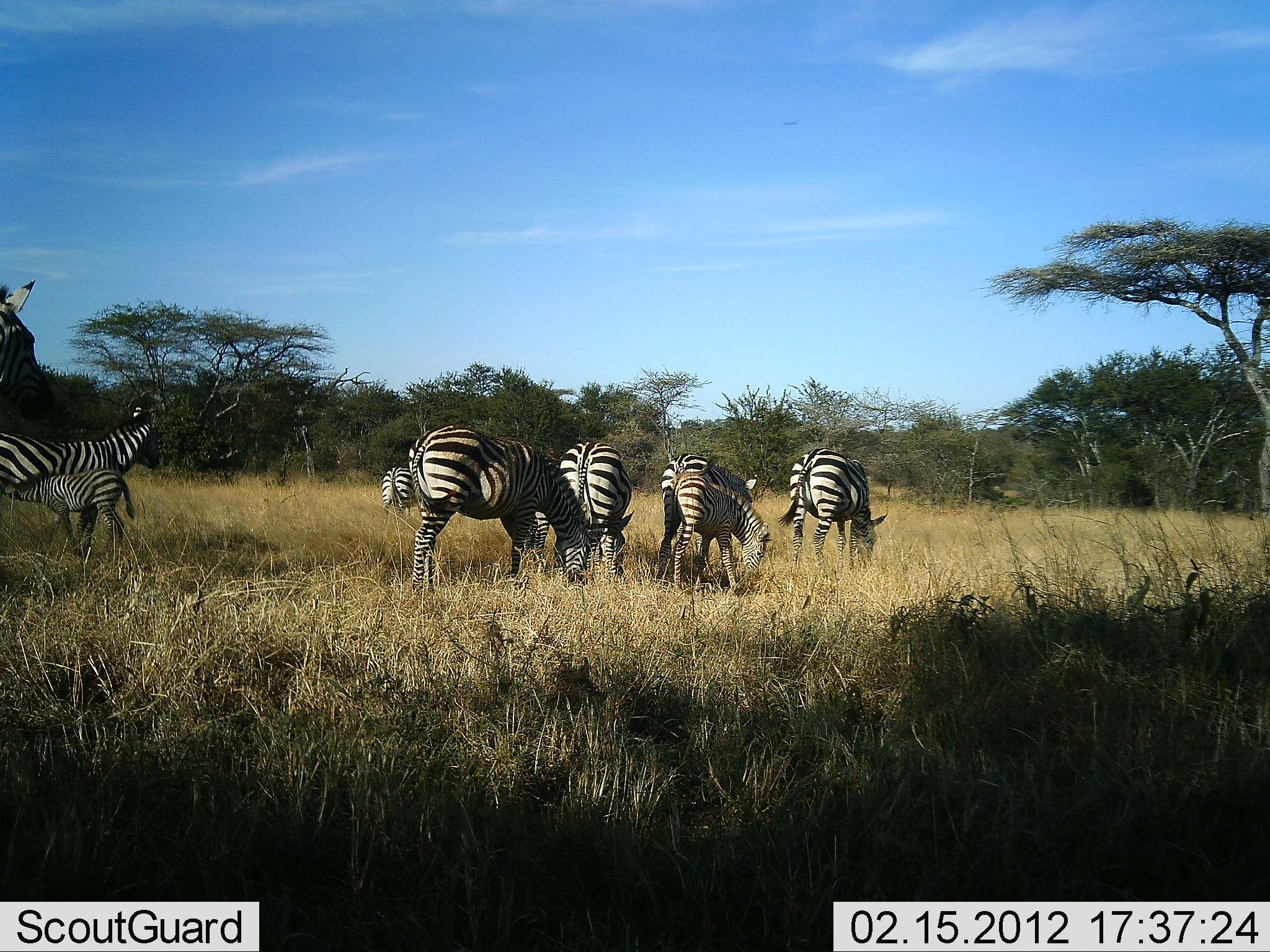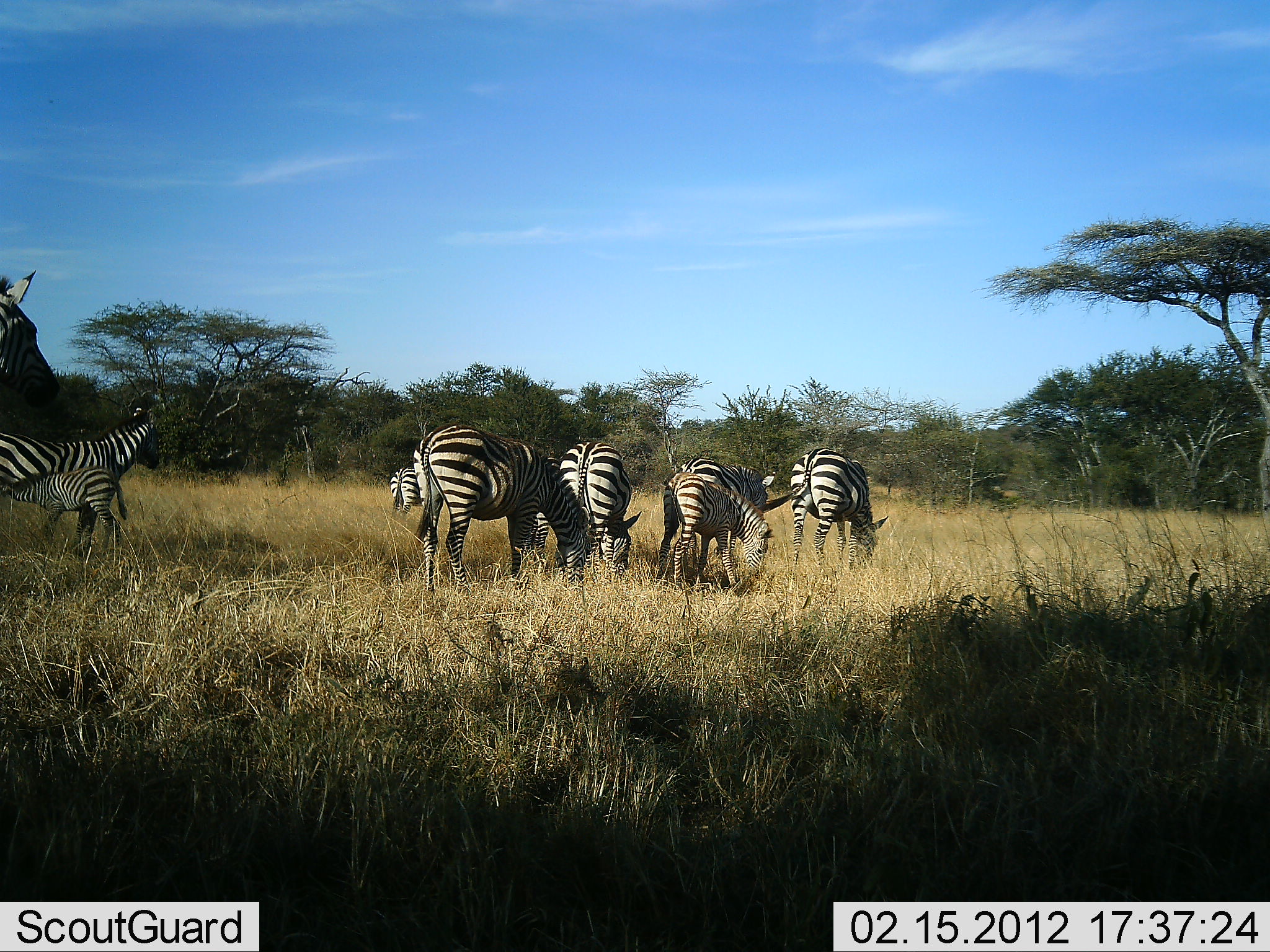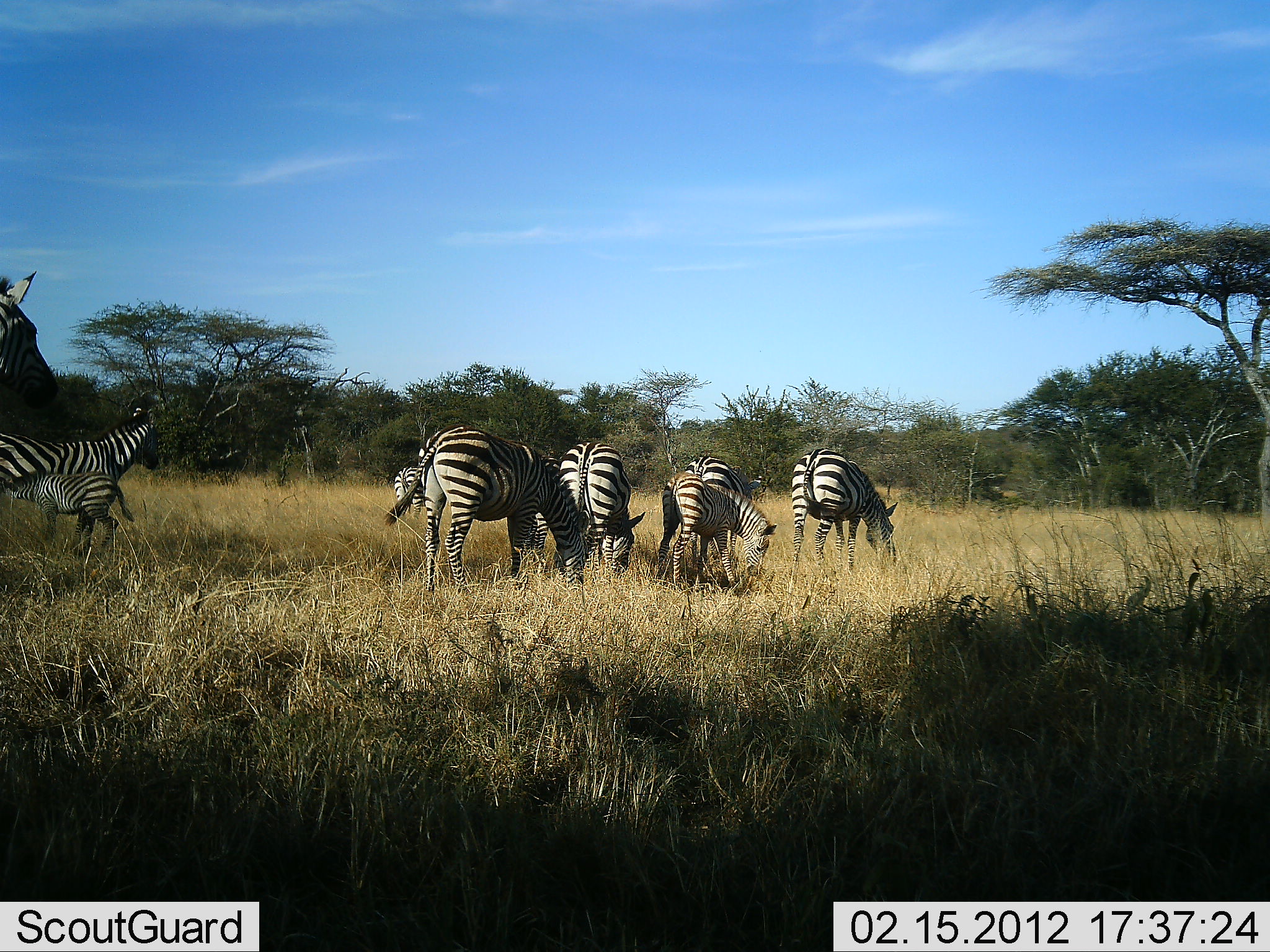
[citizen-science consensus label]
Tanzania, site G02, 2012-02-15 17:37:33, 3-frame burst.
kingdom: Animalia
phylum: Chordata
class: Mammalia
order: Perissodactyla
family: Equidae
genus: Equus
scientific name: Equus quagga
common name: plains zebra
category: zebra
Zebra (plains zebra) (Equus quagga), count 9. Behavior (volunteer vote fractions): standing 61%, resting 0%, moving 11%, interacting 17%. Young present (vote fraction): 67%. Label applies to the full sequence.